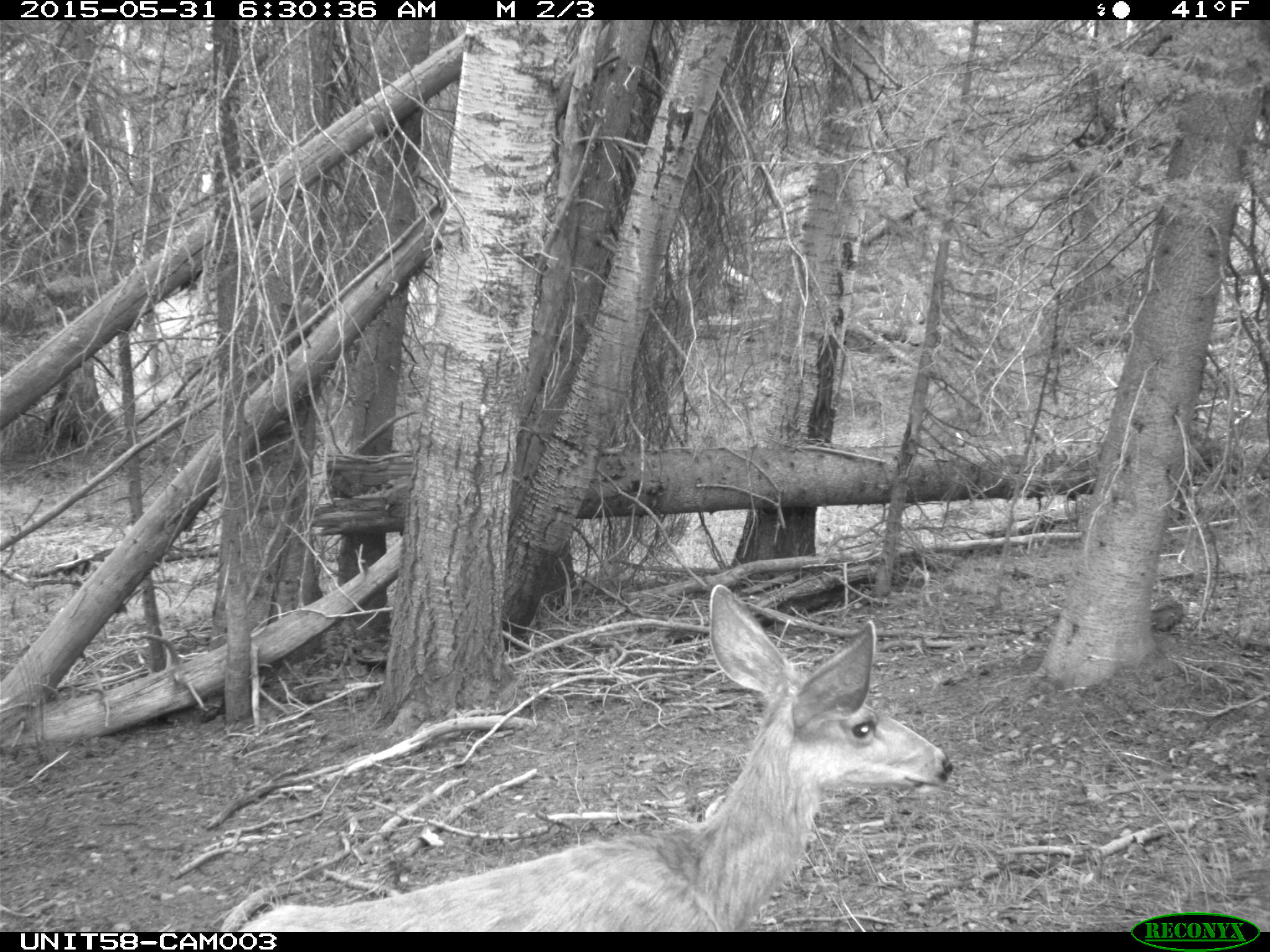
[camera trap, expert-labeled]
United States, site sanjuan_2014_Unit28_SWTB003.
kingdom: Animalia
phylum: Chordata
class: Mammalia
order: Artiodactyla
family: Cervidae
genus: Odocoileus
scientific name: Odocoileus hemionus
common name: mule deer